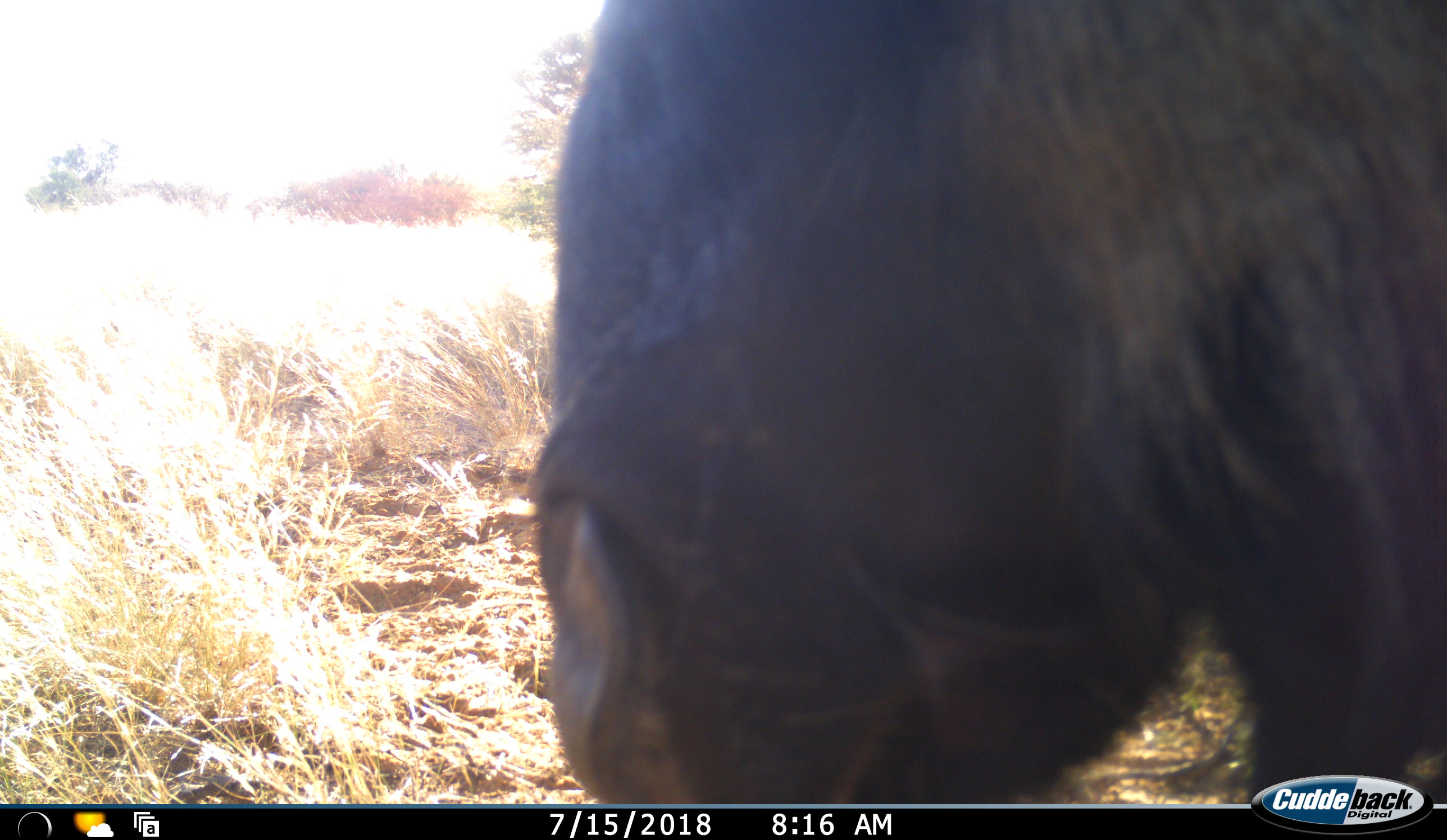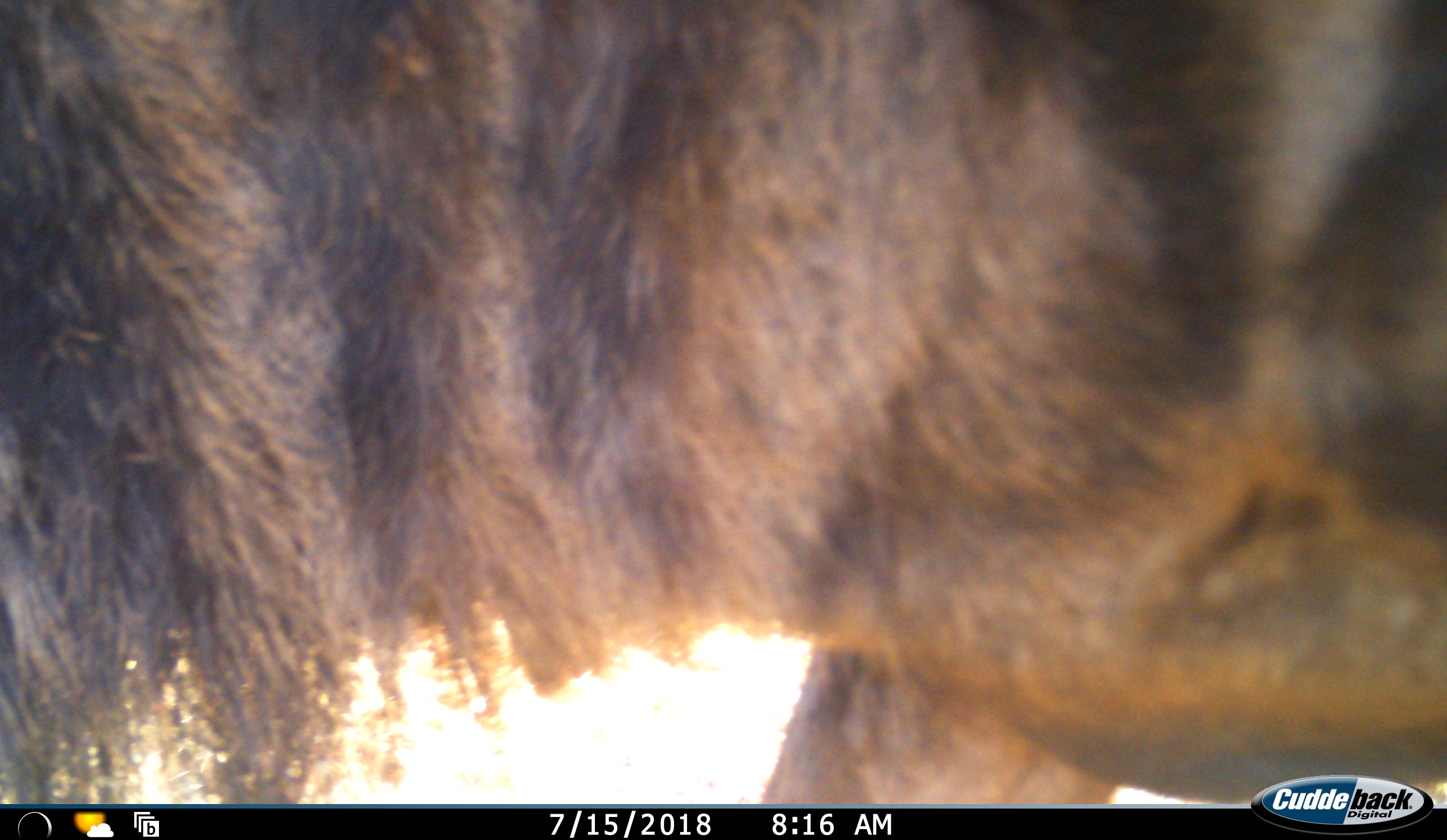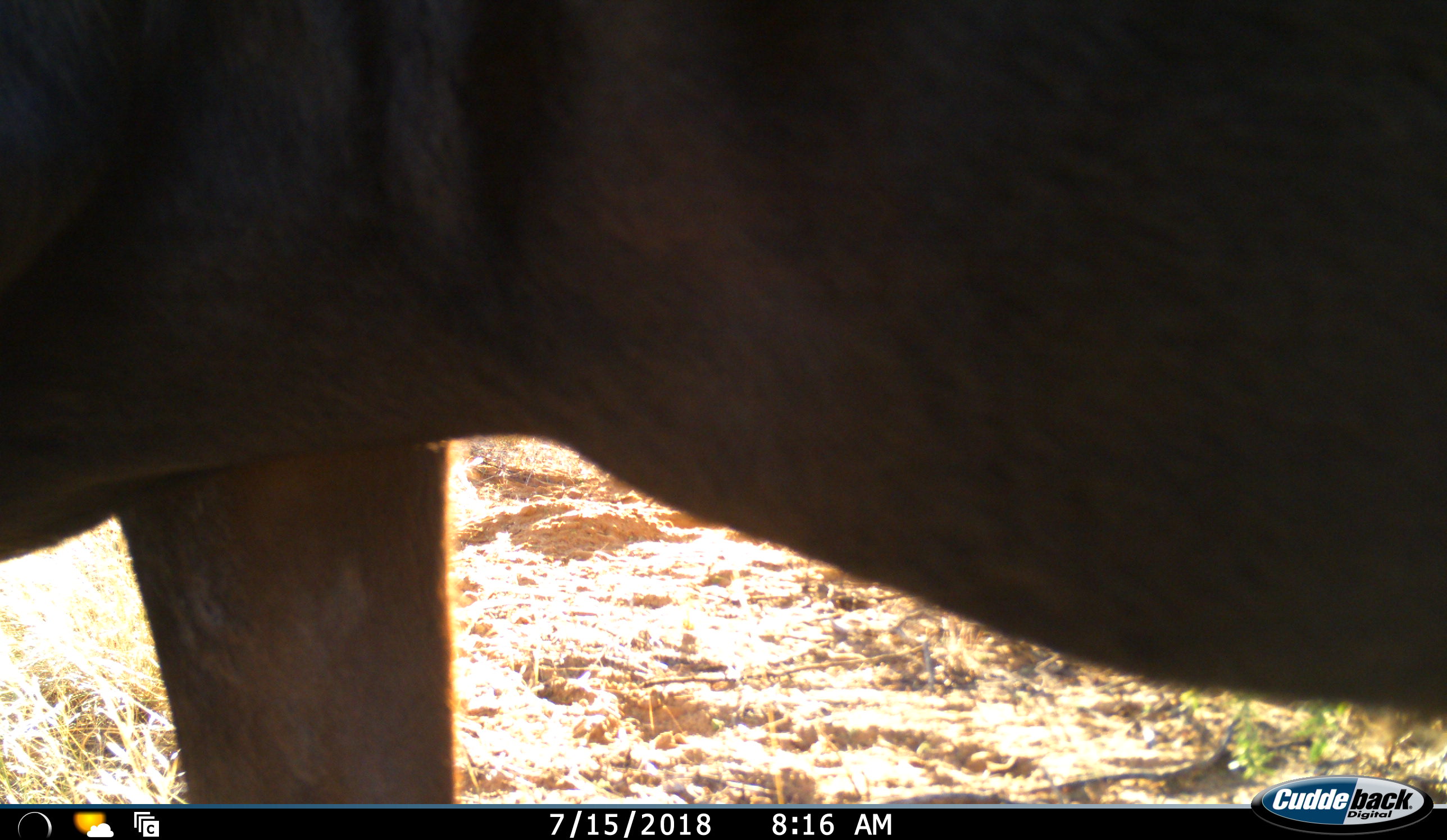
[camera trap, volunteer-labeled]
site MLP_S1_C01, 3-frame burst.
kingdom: Animalia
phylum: Chordata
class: Mammalia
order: Artiodactyla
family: Bovidae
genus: Connochaetes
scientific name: Connochaetes taurinus taurinus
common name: blue wildebeest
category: wildebeestblue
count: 1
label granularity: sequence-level